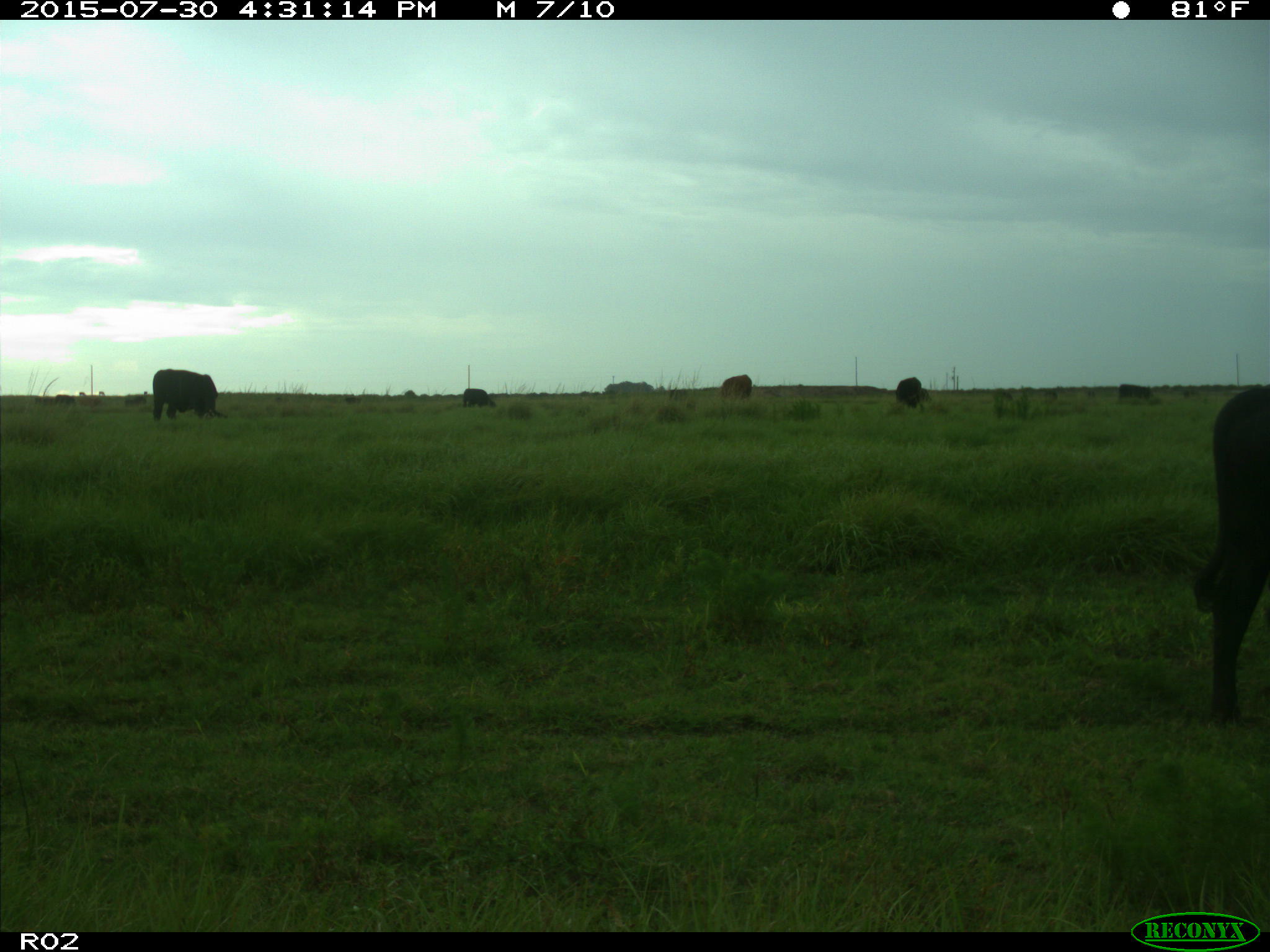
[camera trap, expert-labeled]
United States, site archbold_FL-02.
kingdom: Animalia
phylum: Chordata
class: Mammalia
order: Artiodactyla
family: Bovidae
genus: Bos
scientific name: Bos taurus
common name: domestic cow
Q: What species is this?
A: Bos taurus (domestic cow).